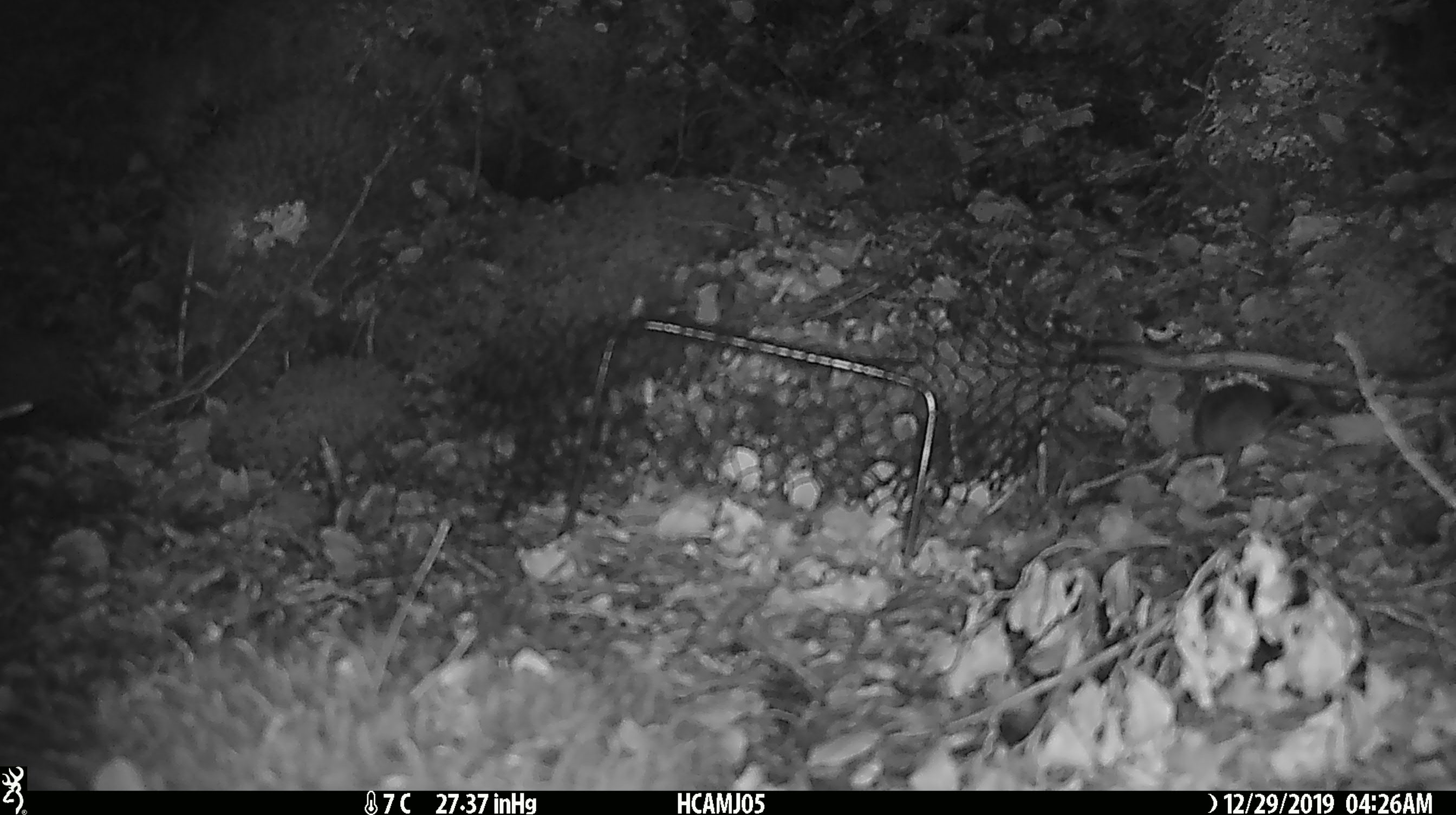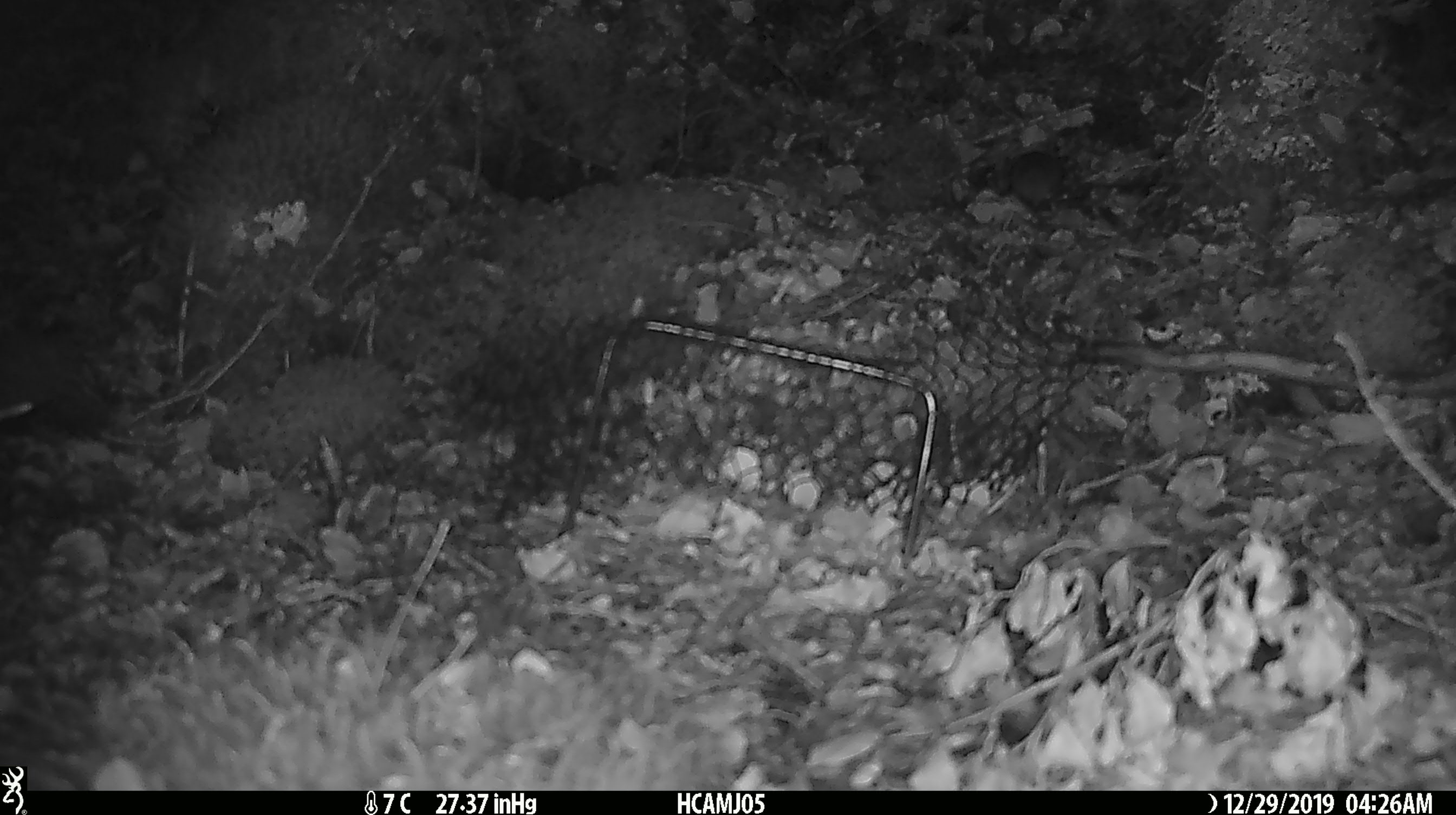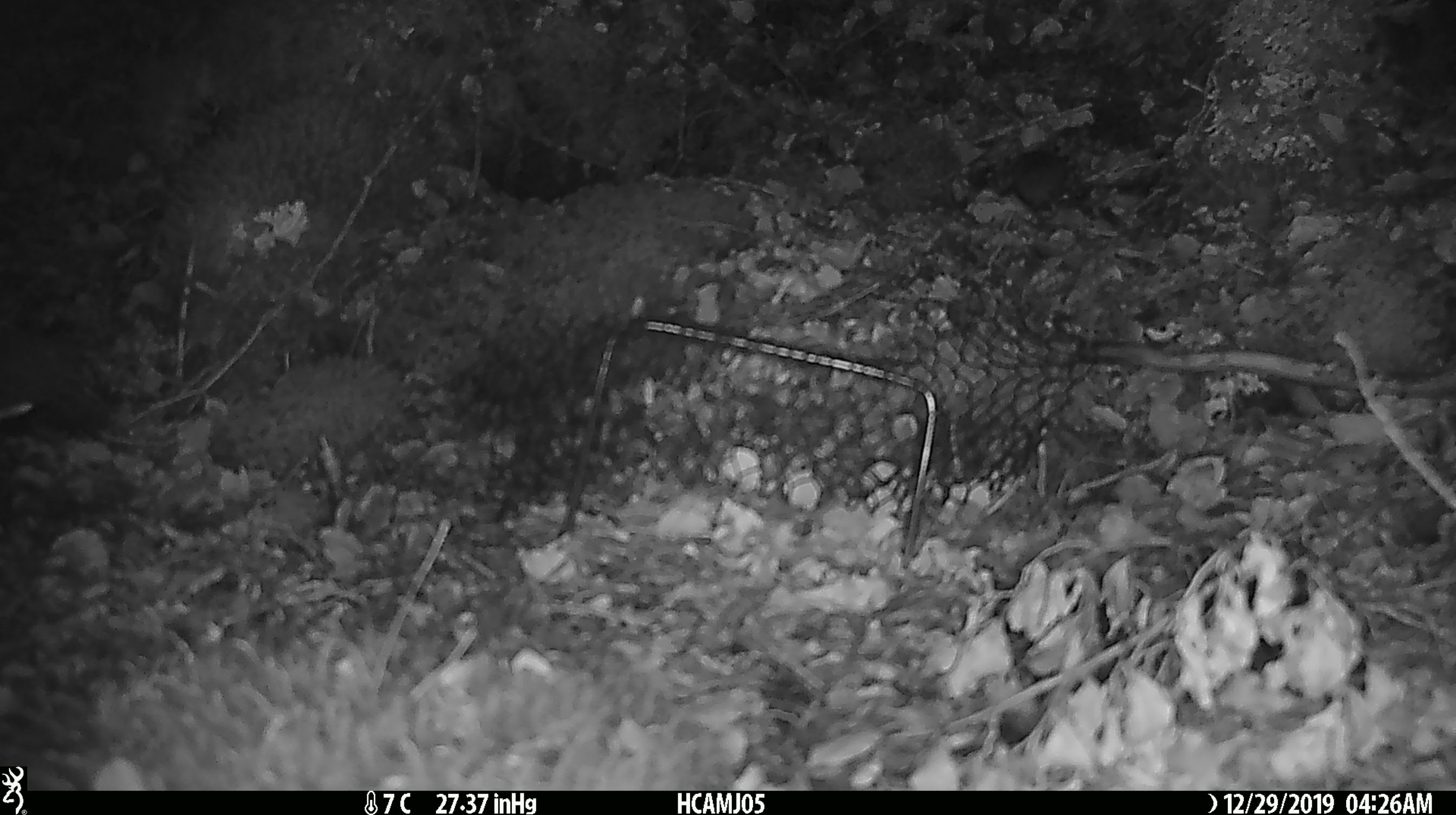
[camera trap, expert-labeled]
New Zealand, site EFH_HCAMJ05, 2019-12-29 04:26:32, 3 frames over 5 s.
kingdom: Animalia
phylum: Chordata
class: Mammalia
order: Rodentia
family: Muridae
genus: Mus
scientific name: Mus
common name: mouse